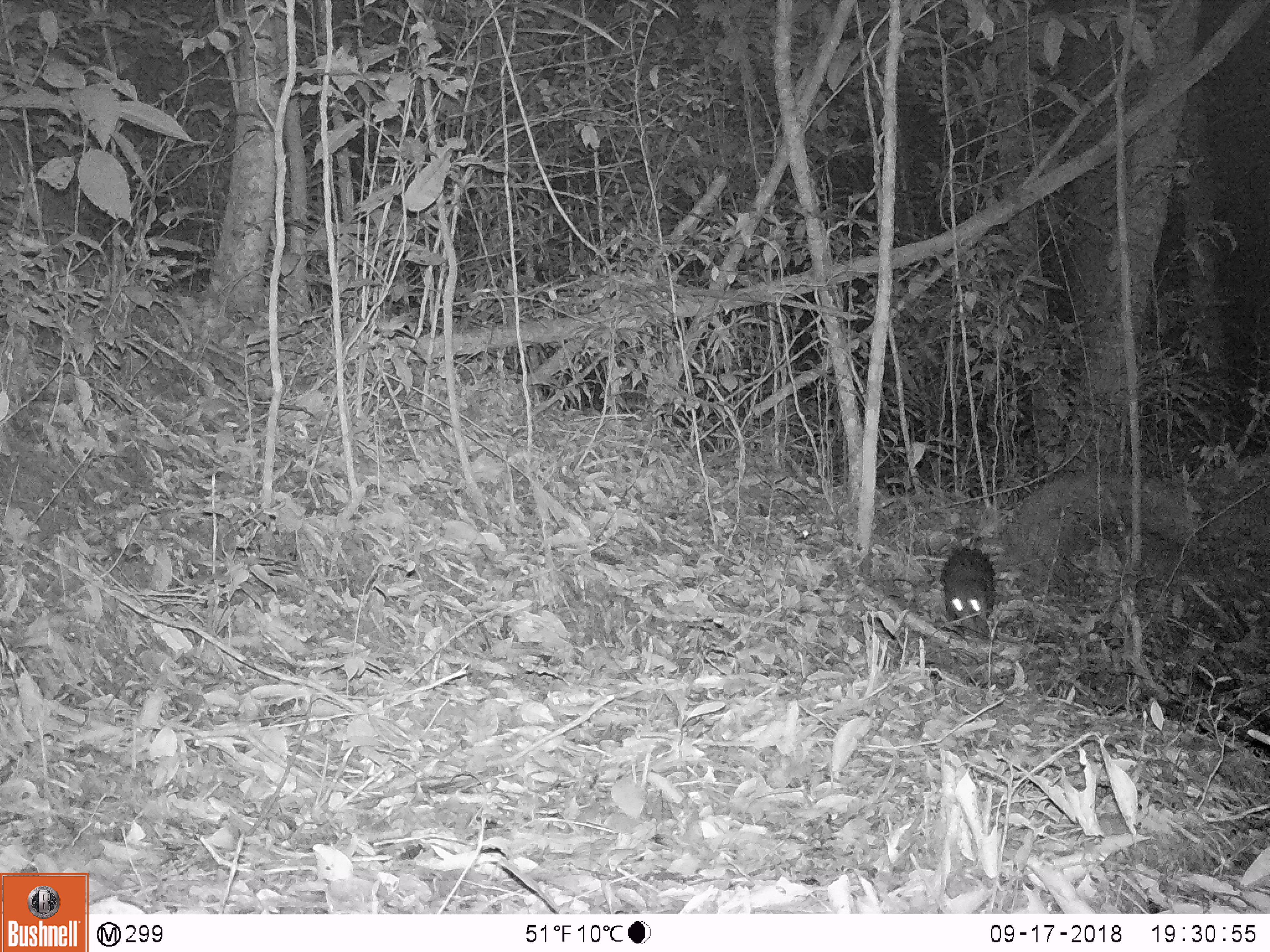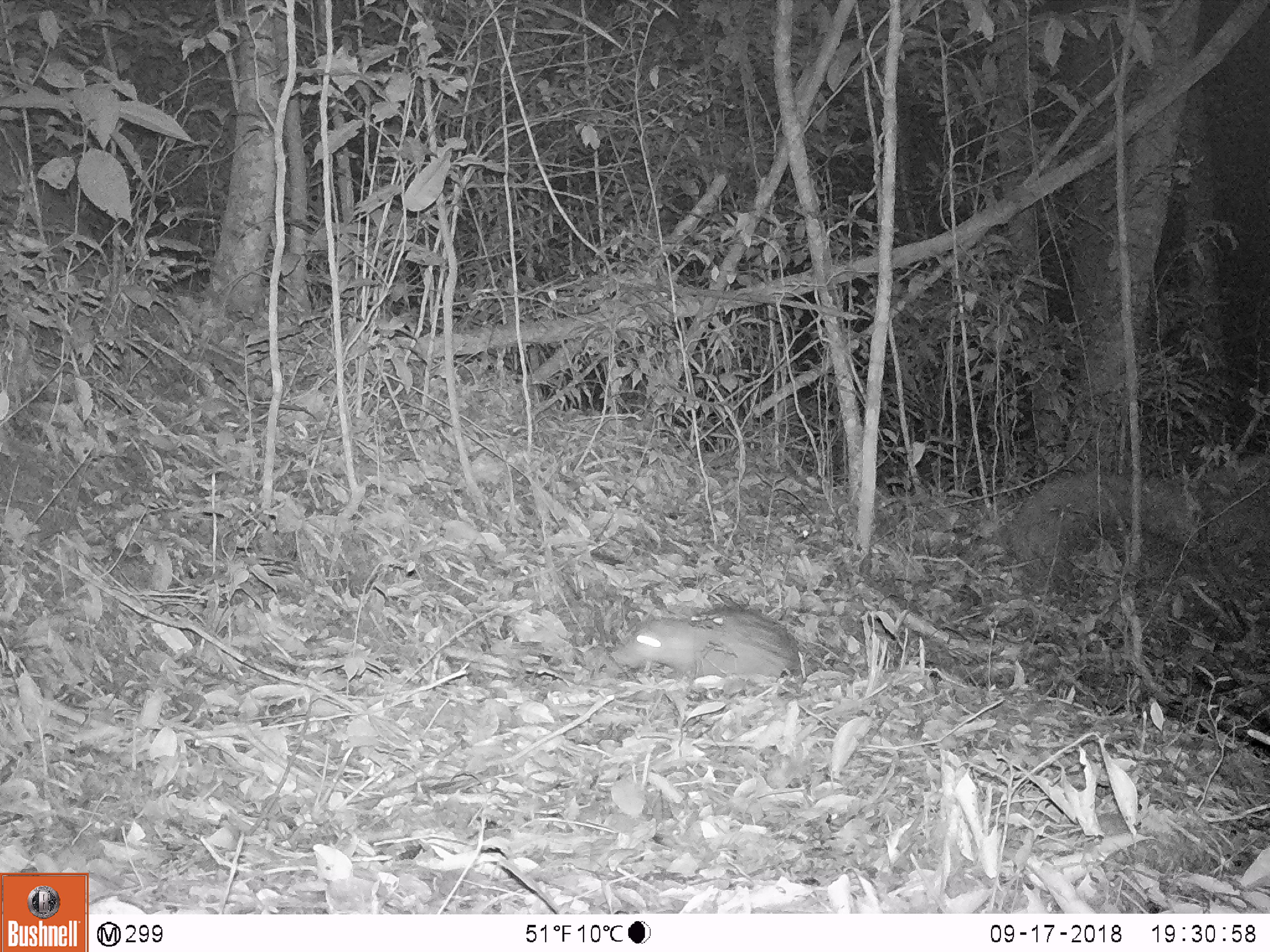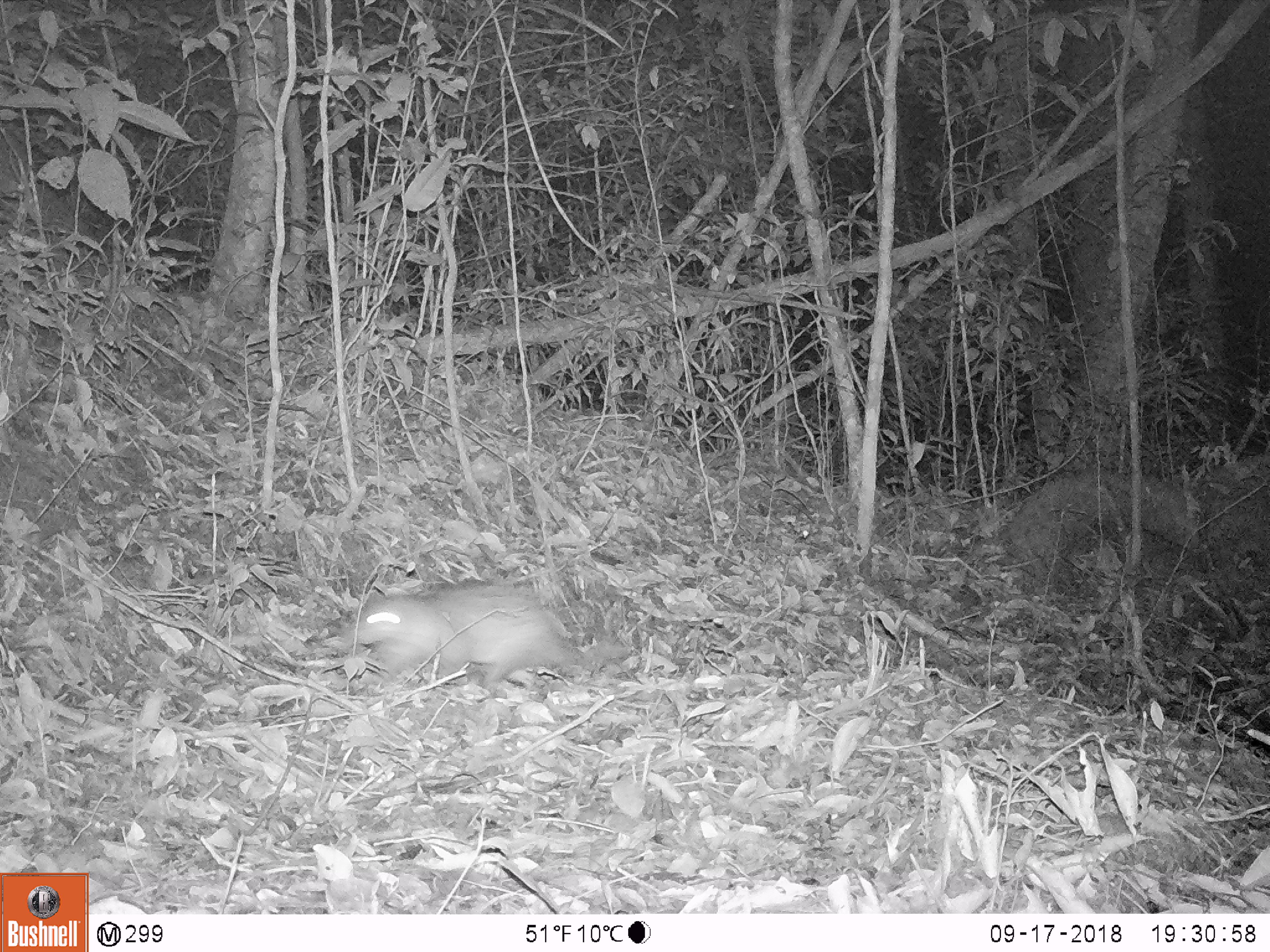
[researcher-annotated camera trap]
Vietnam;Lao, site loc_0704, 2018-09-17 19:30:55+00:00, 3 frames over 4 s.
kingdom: Animalia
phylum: Chordata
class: Mammalia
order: Rodentia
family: Hystricidae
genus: Atherurus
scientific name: Atherurus macrourus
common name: asiatic brush-tailed porcupine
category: asiatic brush tailed porcupine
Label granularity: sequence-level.